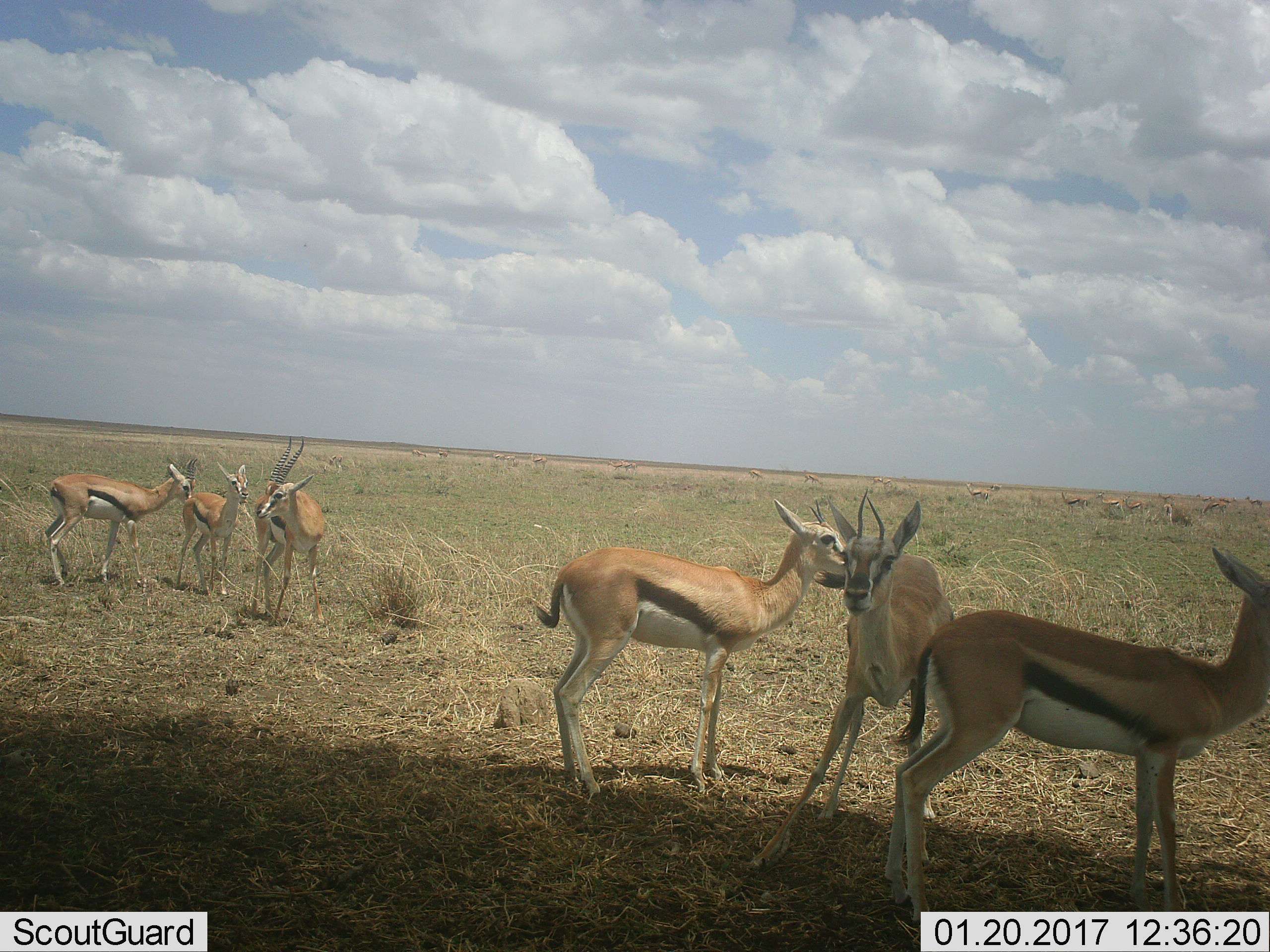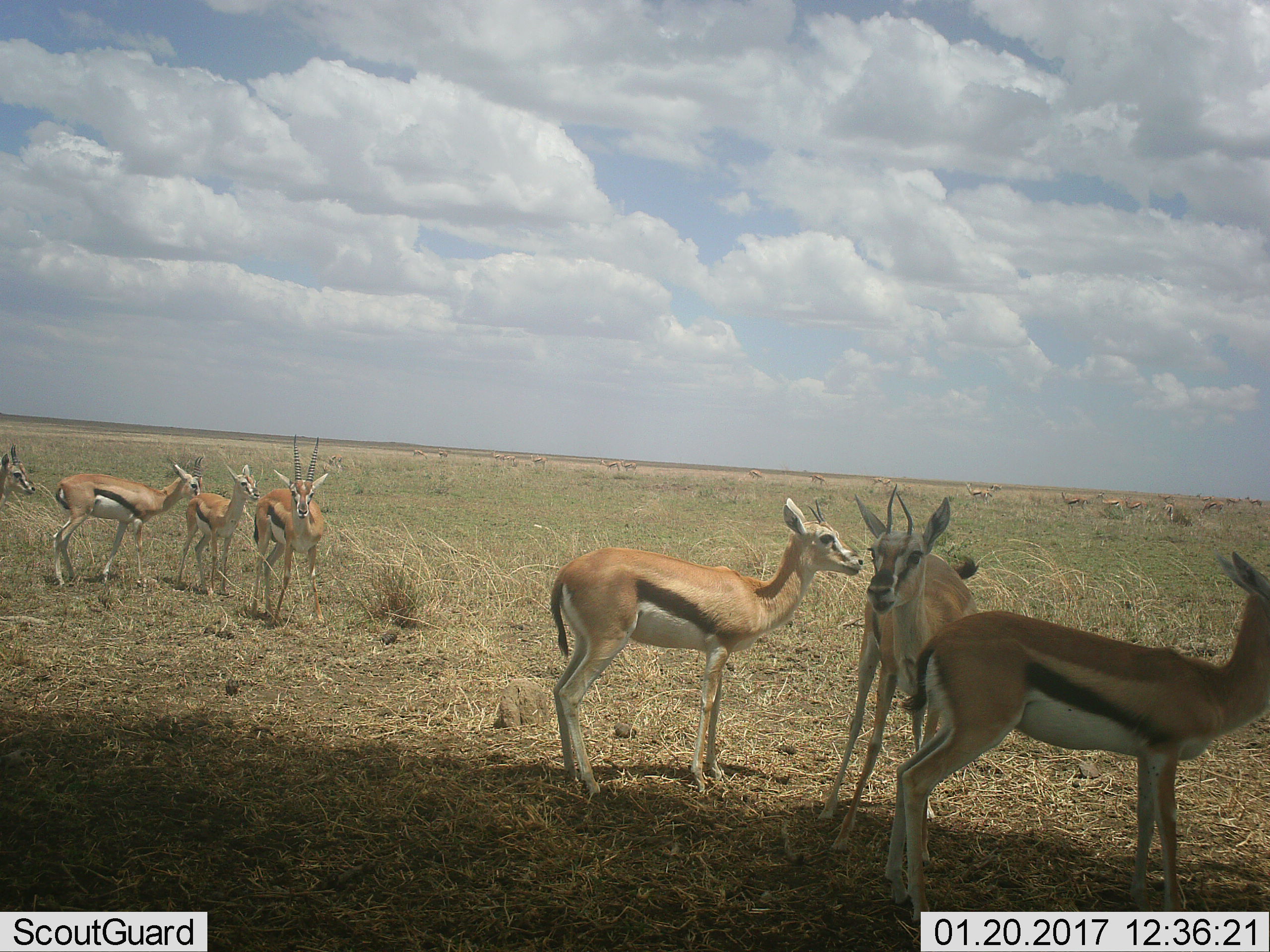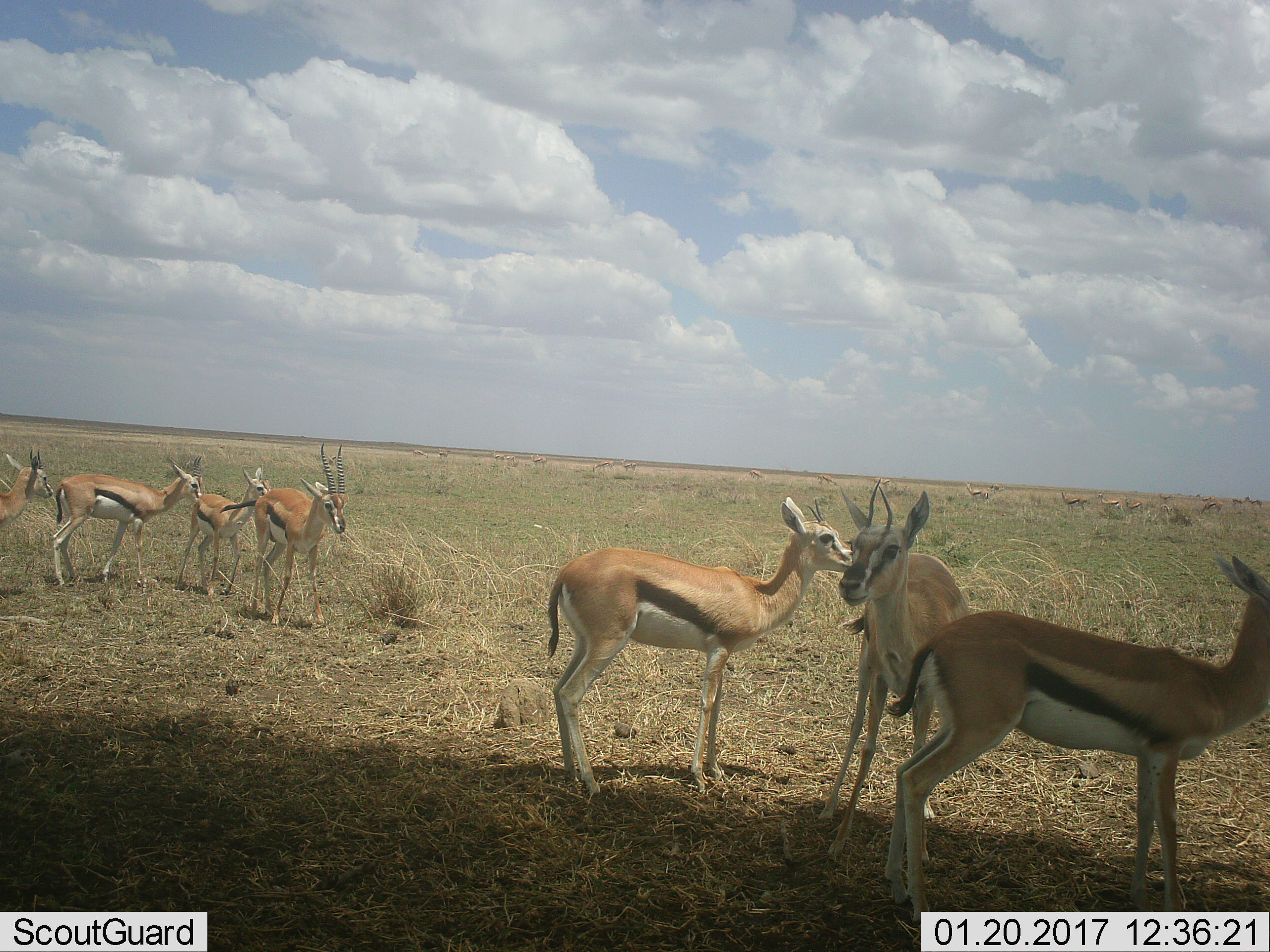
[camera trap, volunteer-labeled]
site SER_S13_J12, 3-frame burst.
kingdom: Animalia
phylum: Chordata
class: Mammalia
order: Artiodactyla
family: Bovidae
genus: Eudorcas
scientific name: Eudorcas thomsonii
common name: thomson's gazelle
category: gazellethomsons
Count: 7.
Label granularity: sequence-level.